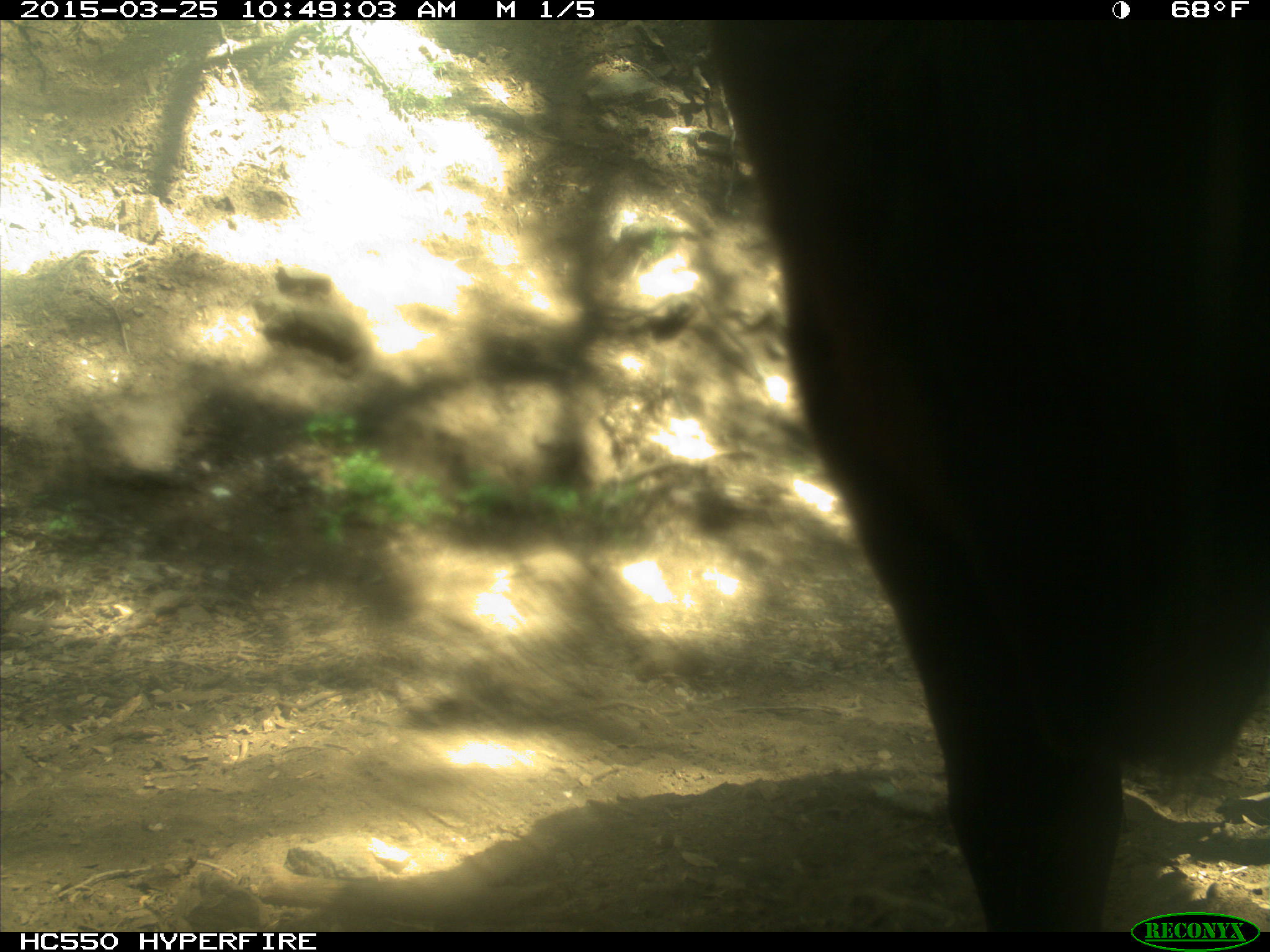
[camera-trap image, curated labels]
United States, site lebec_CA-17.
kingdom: Animalia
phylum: Chordata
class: Mammalia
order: Artiodactyla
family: Bovidae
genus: Bos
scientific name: Bos taurus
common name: domestic cow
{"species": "Bos taurus (domestic cow)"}